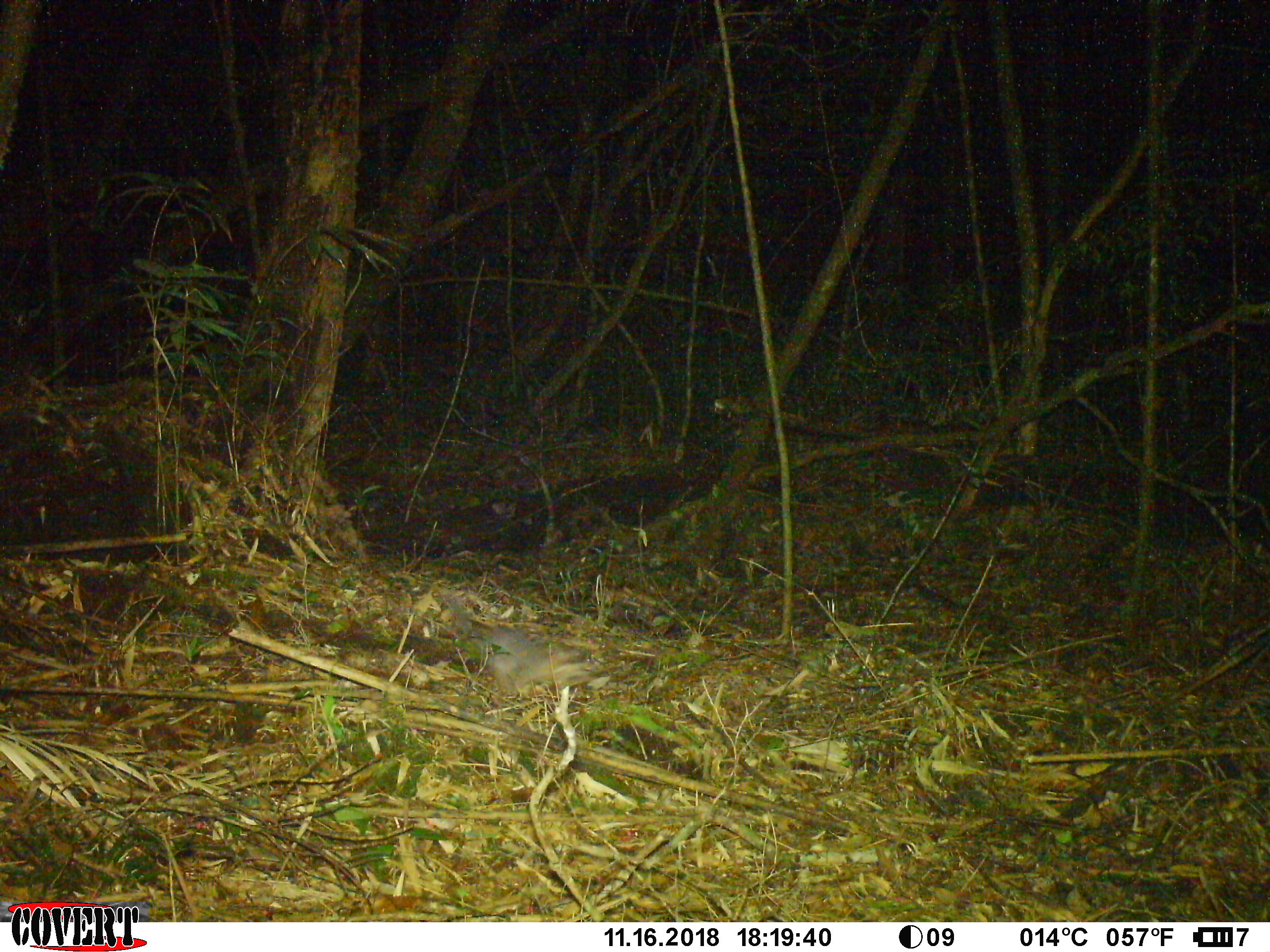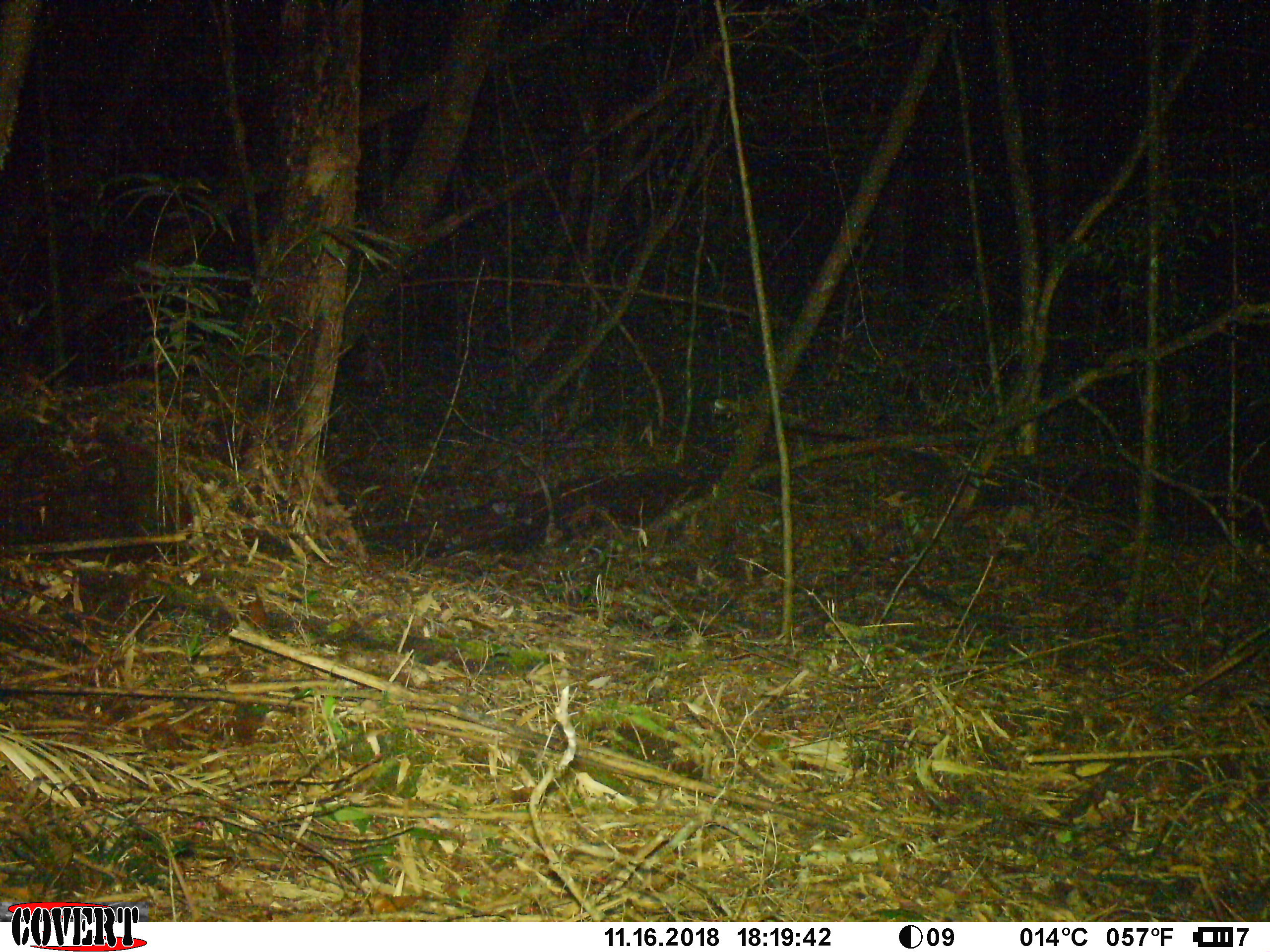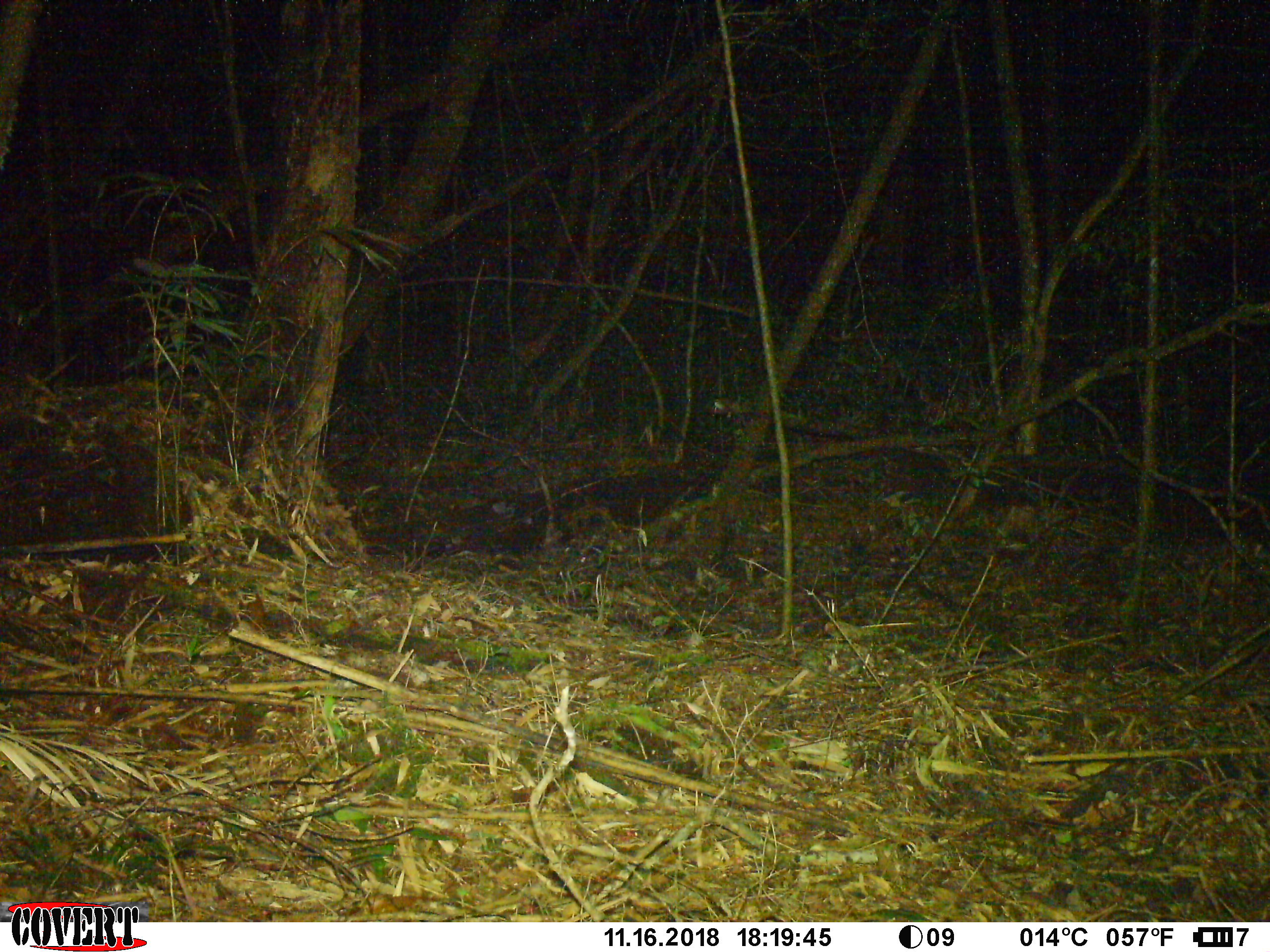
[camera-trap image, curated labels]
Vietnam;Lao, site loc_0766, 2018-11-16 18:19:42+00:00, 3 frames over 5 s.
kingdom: Animalia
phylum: Chordata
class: Mammalia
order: Carnivora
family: Mustelidae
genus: Melogale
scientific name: Melogale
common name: ferret badger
Ferret badger (Melogale). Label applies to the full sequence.